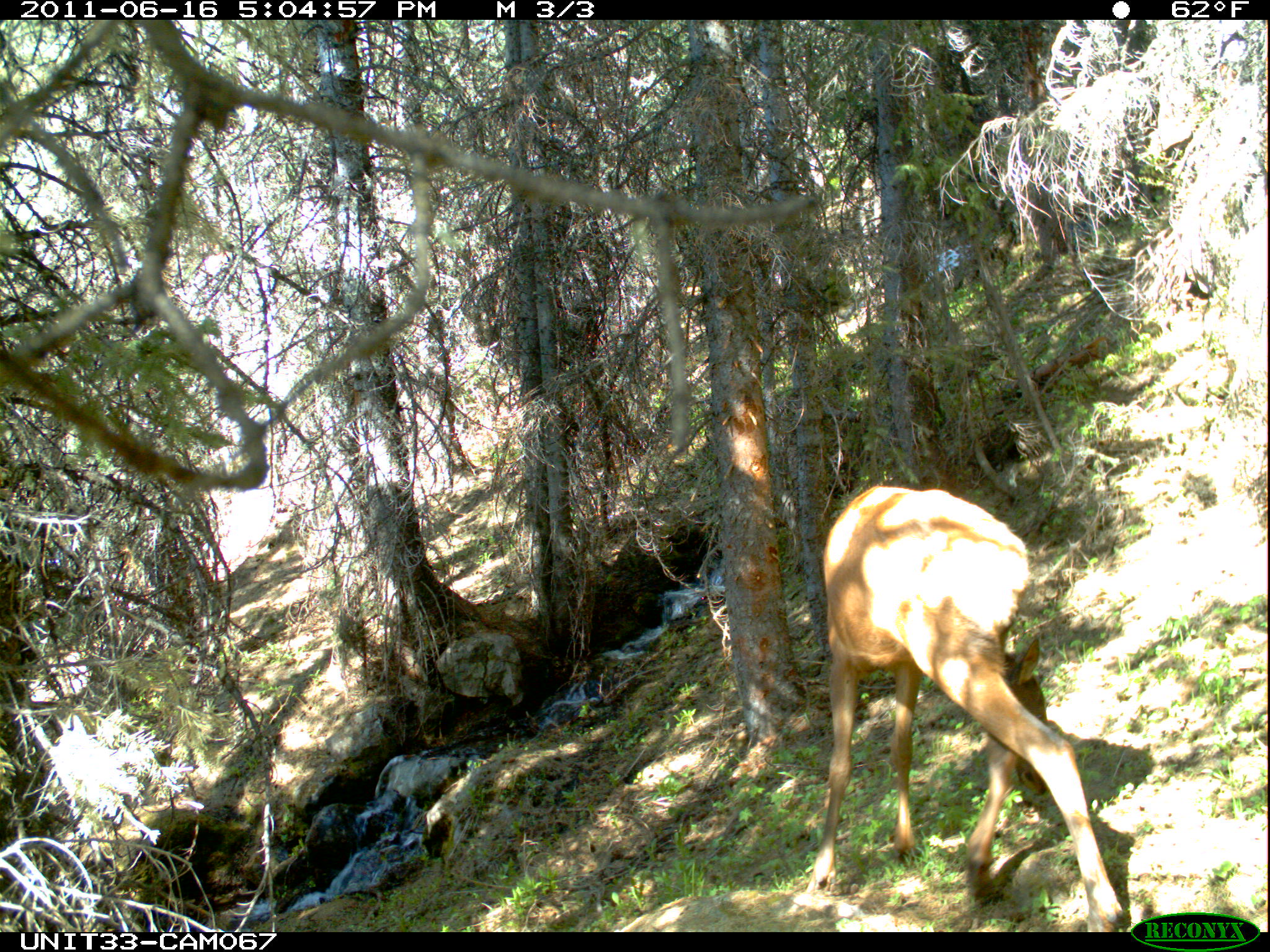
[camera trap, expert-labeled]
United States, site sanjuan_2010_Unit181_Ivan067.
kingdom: Animalia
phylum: Chordata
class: Mammalia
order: Artiodactyla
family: Cervidae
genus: Cervus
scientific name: Cervus elaphus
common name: red deer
Cervus elaphus (red deer).